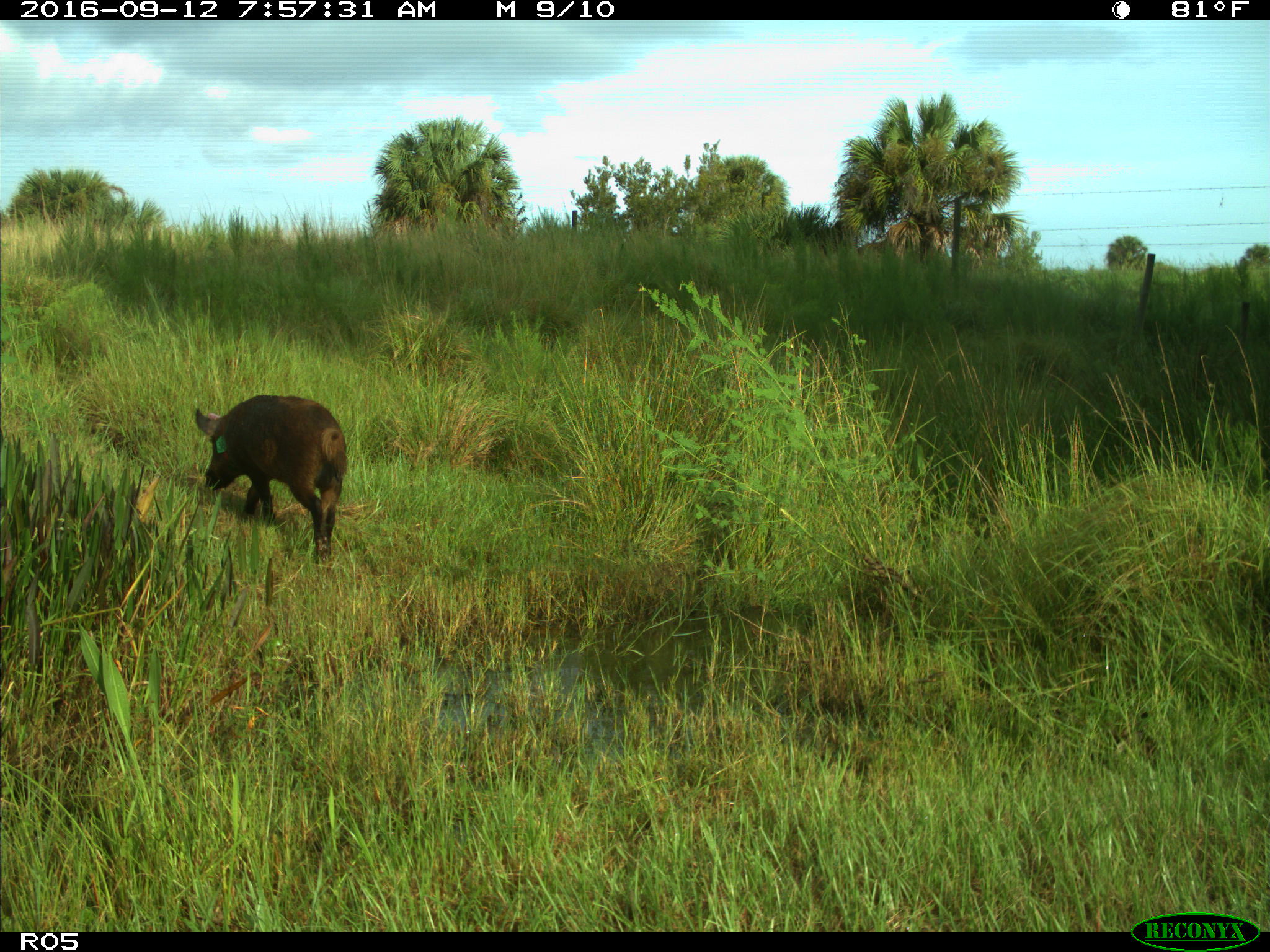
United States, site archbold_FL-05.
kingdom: Animalia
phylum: Chordata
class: Mammalia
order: Artiodactyla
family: Suidae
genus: Sus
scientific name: Sus scrofa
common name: wild boar